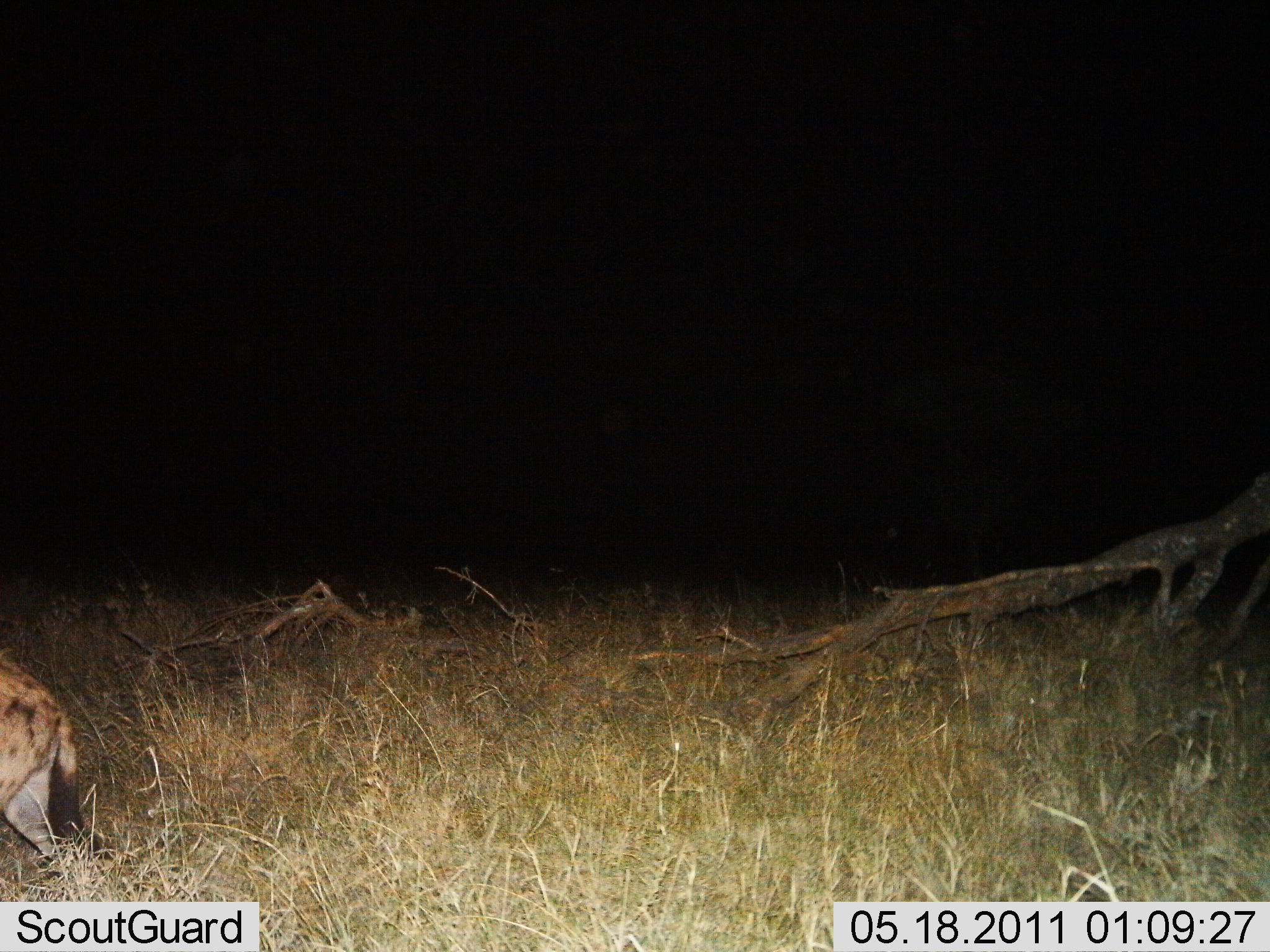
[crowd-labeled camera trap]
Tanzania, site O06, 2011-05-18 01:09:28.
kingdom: Animalia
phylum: Chordata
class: Mammalia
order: Carnivora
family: Hyaenidae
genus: Crocuta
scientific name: Crocuta crocuta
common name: spotted hyena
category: hyenaspotted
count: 1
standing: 27%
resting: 0%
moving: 73%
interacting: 0%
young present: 0%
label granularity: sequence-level